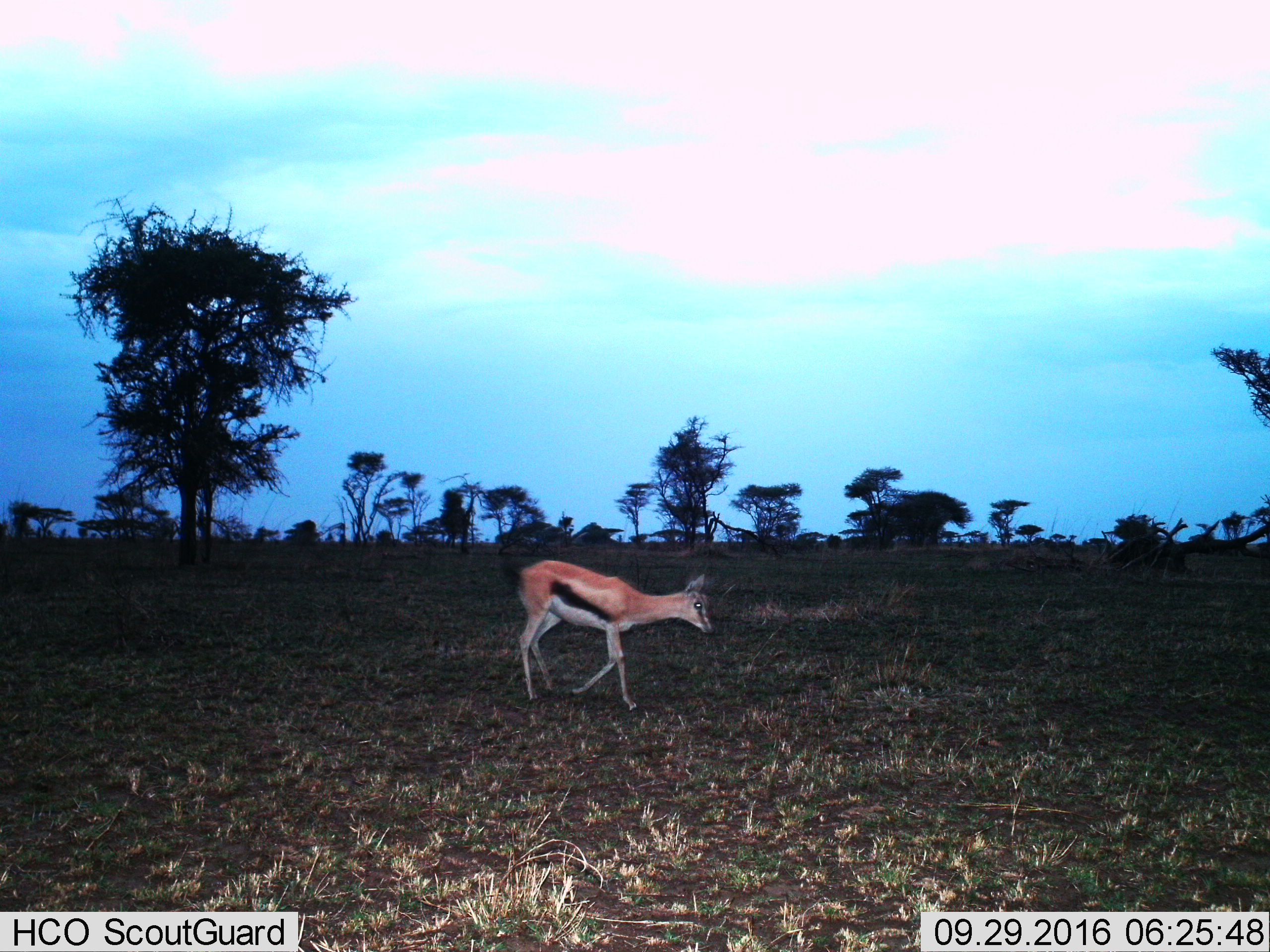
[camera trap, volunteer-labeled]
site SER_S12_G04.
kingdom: Animalia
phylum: Chordata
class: Mammalia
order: Artiodactyla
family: Bovidae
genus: Eudorcas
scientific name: Eudorcas thomsonii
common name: thomson's gazelle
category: gazellethomsons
Gazellethomsons (thomson's gazelle) (Eudorcas thomsonii), count 1. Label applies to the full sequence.